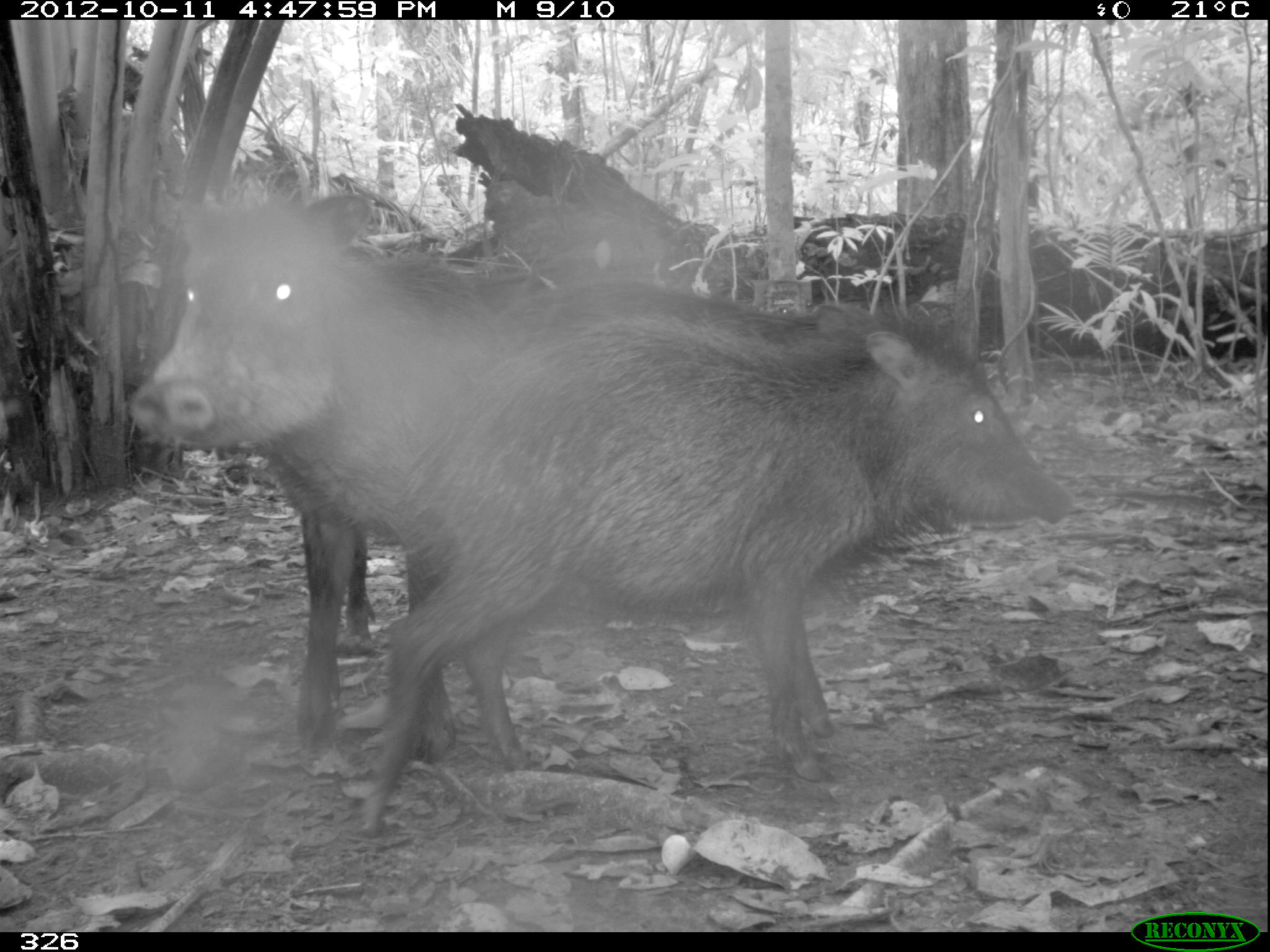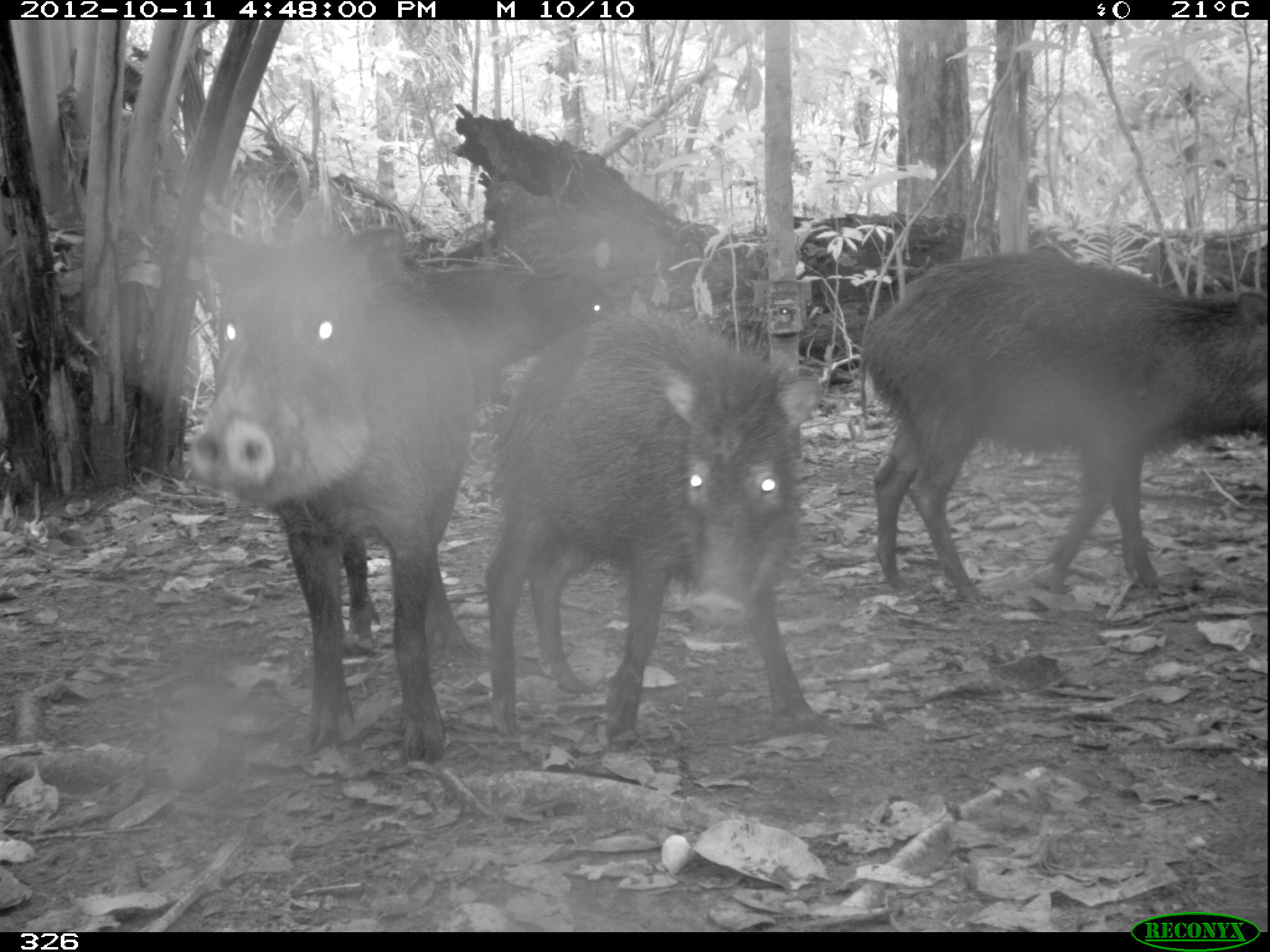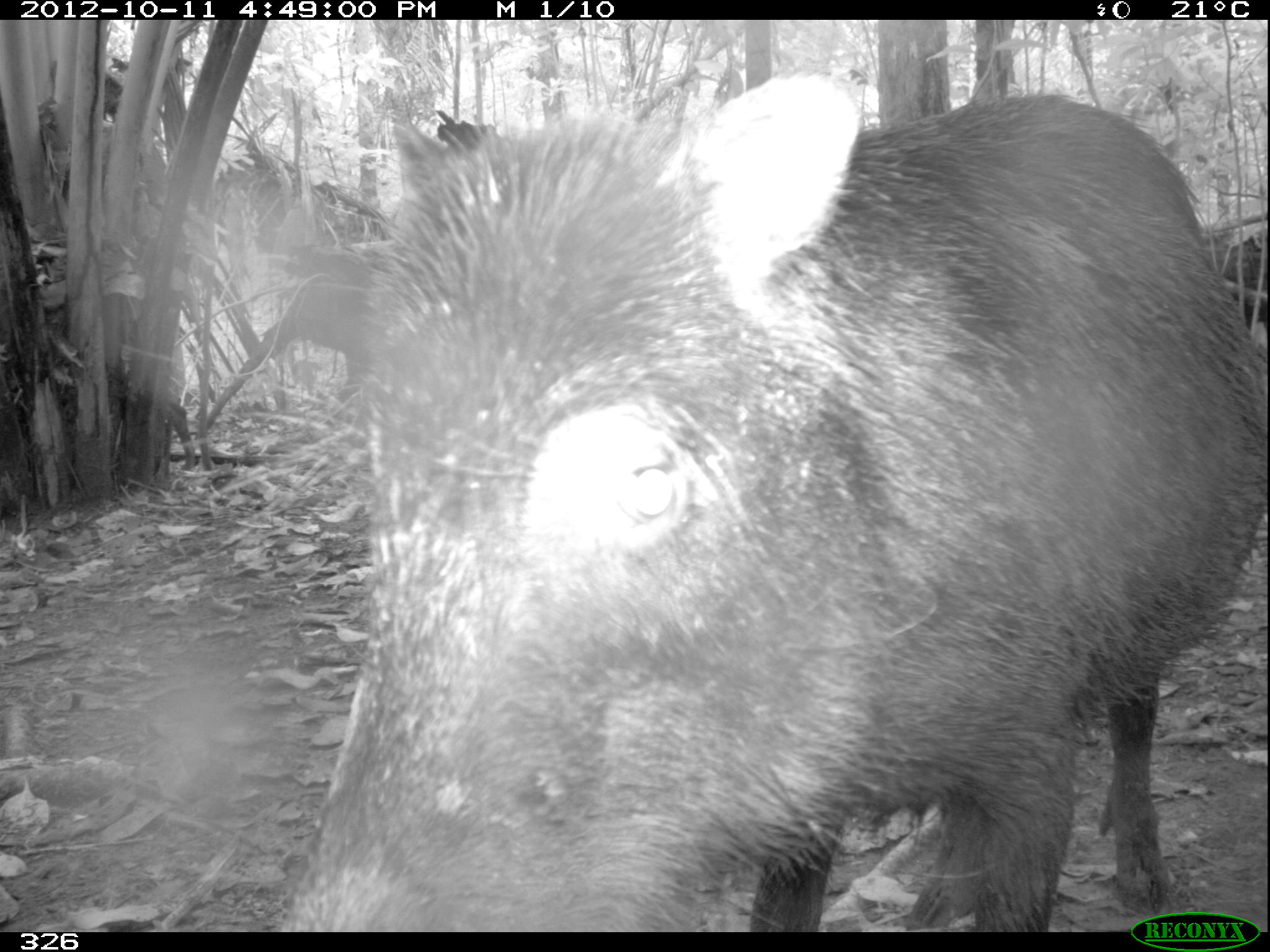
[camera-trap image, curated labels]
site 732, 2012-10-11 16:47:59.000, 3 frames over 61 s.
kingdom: Animalia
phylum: Chordata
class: Mammalia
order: Artiodactyla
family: Tayassuidae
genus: Tayassu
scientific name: Tayassu pecari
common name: white-lipped peccary